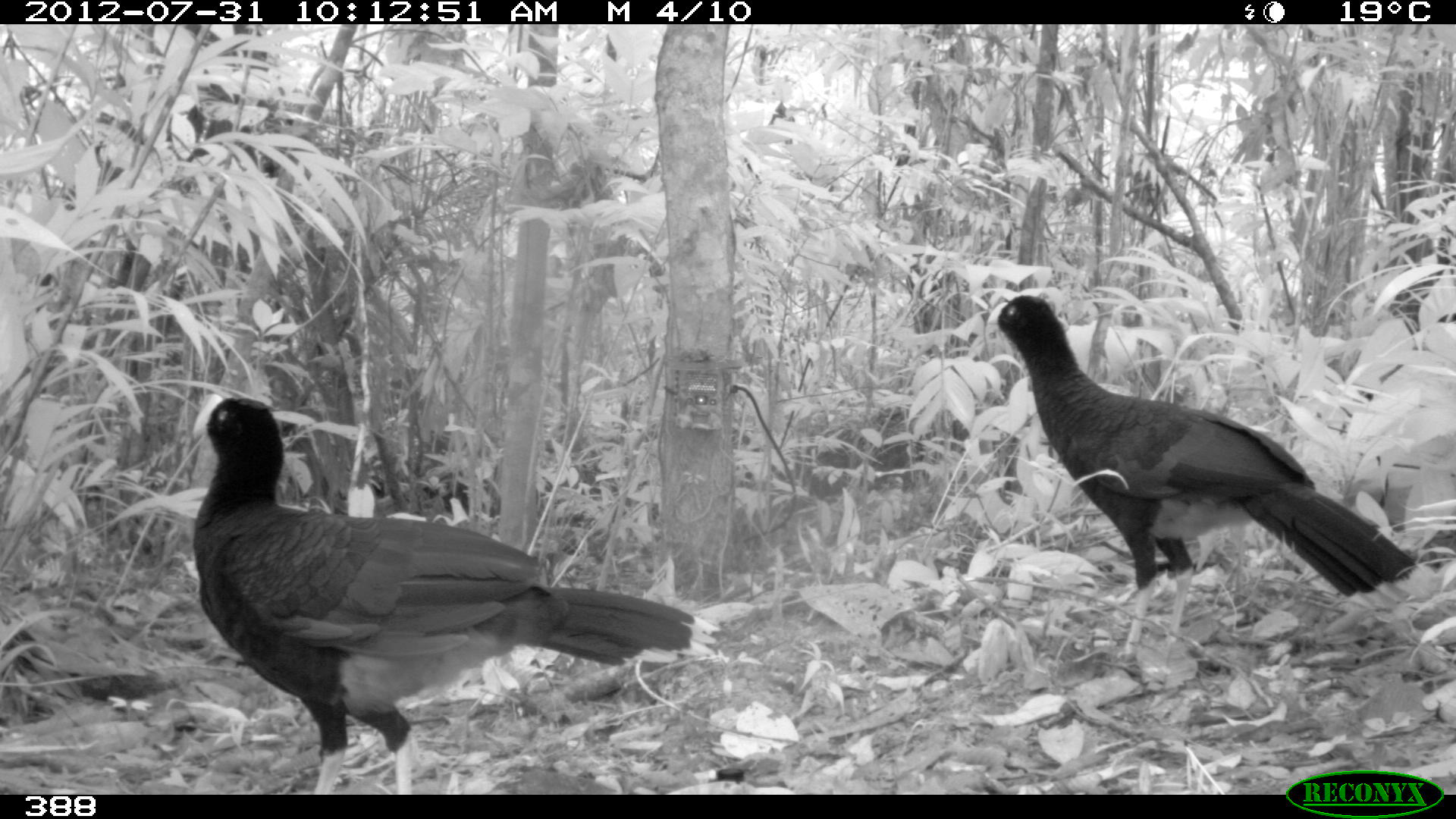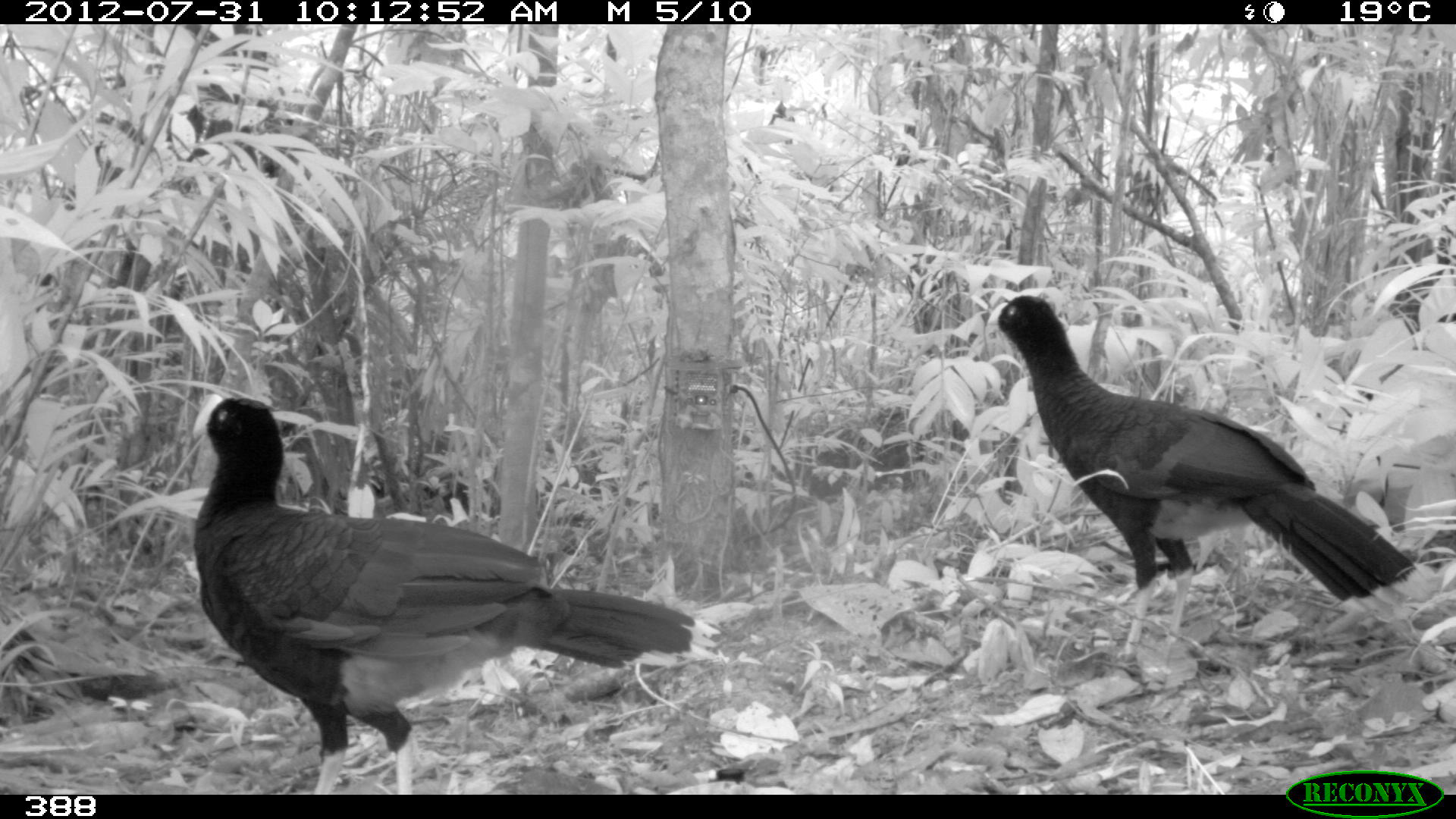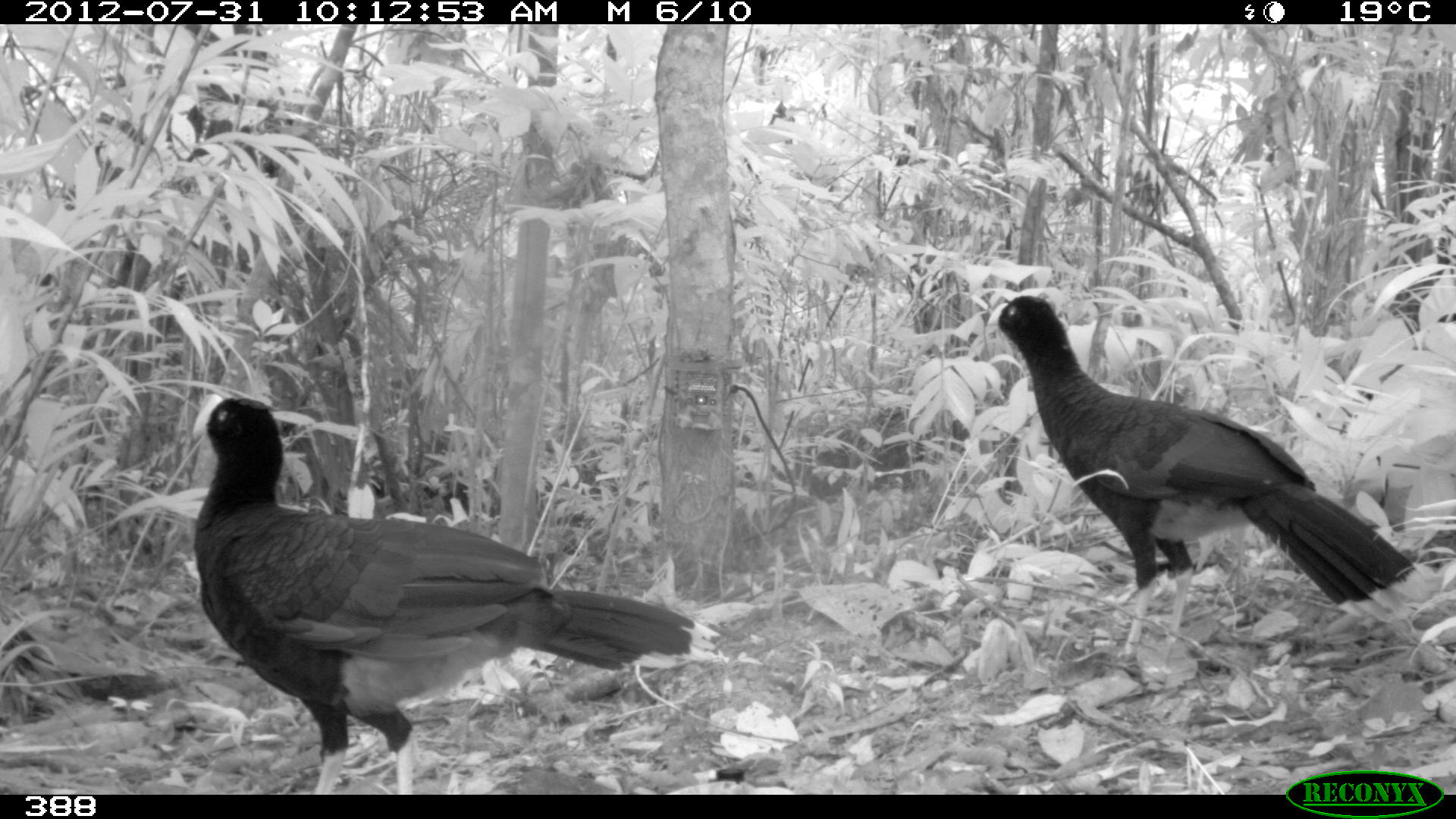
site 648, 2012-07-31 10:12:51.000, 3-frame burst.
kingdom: Animalia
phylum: Chordata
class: Aves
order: Galliformes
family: Cracidae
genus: Mitu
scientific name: Mitu tuberosum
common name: razor-billed curassow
Mitu tuberosum (razor-billed curassow).